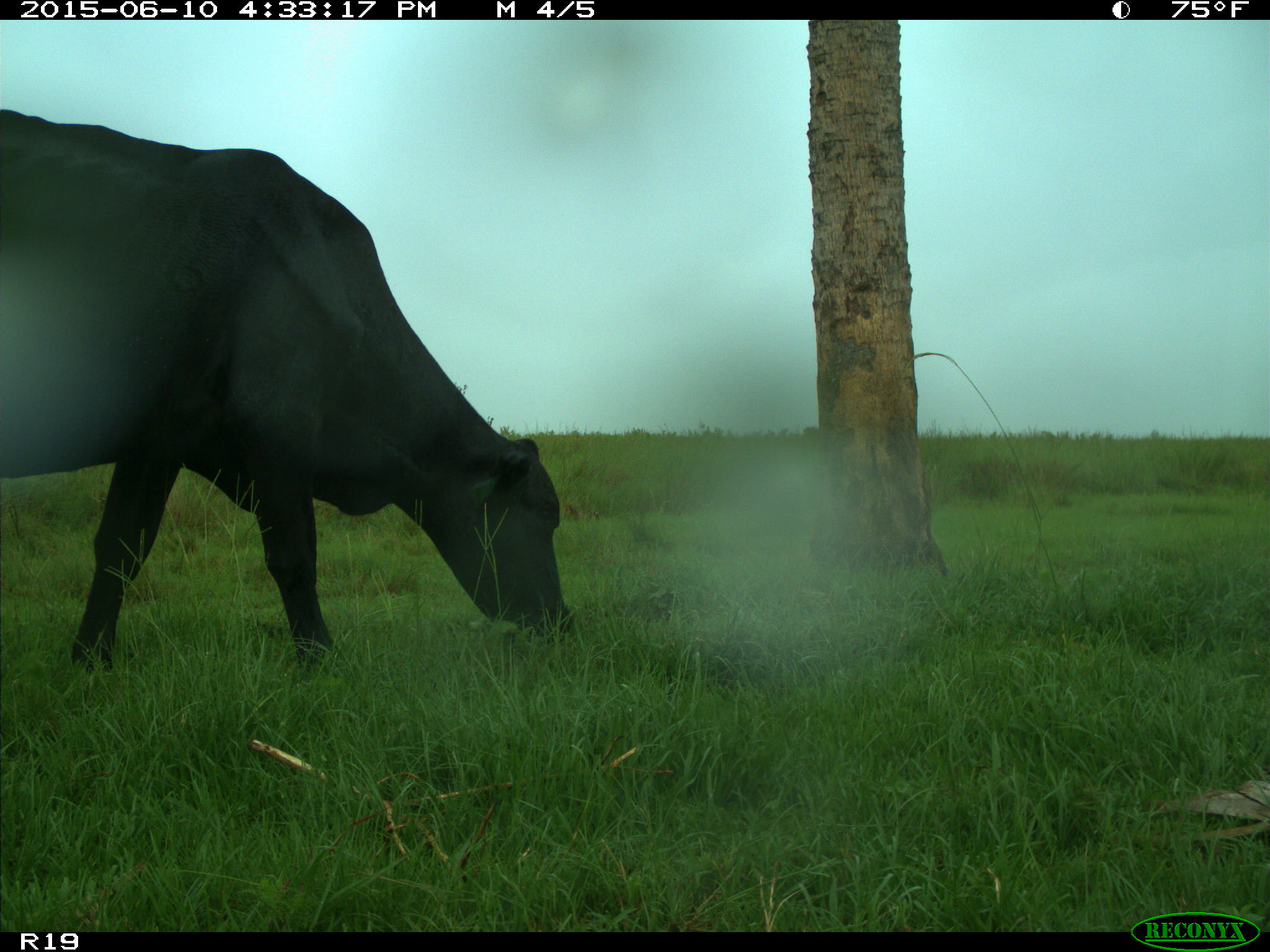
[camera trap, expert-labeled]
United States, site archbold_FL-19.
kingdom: Animalia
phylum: Chordata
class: Mammalia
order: Artiodactyla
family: Bovidae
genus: Bos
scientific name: Bos taurus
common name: domestic cow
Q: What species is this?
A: Bos taurus (domestic cow).